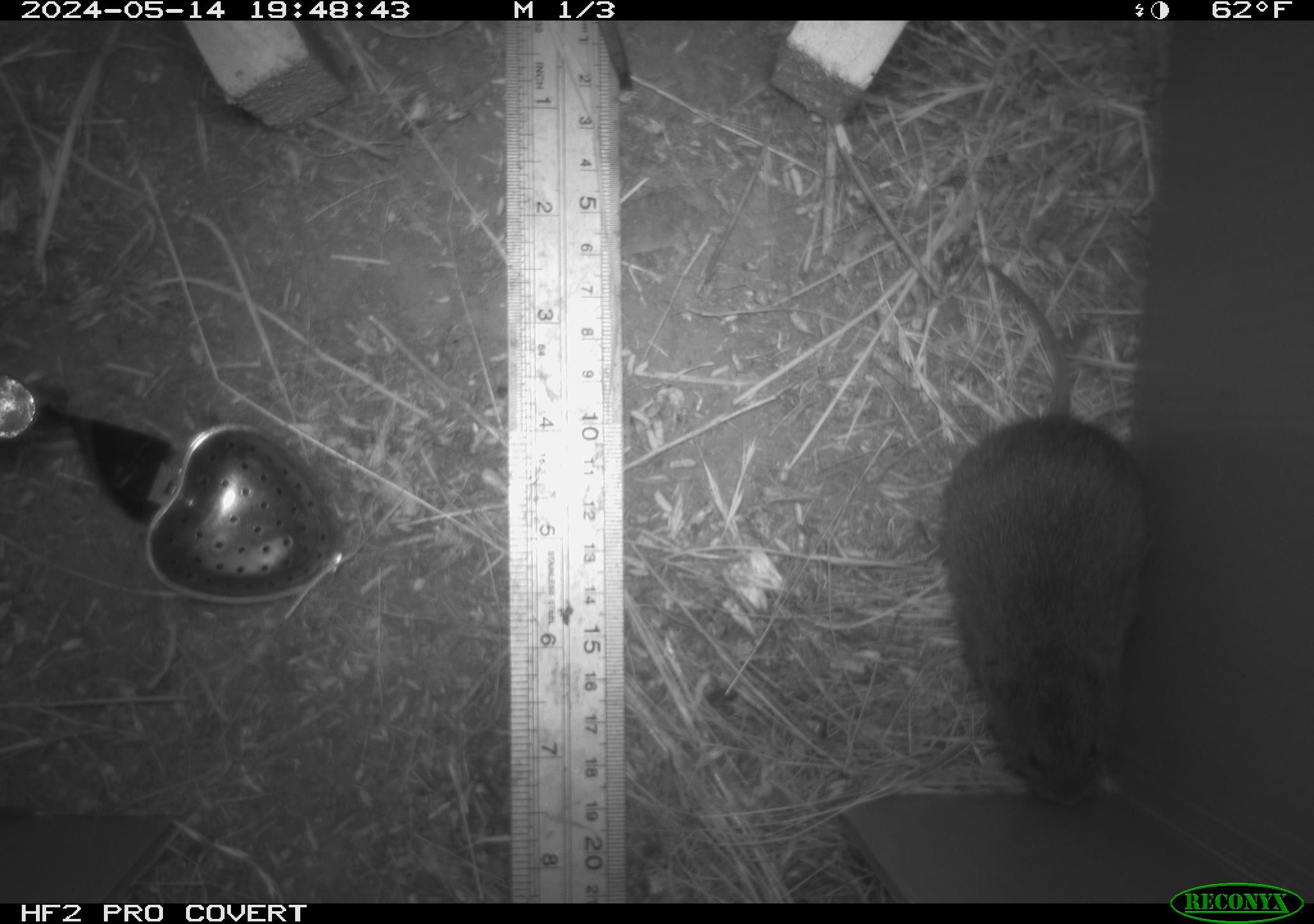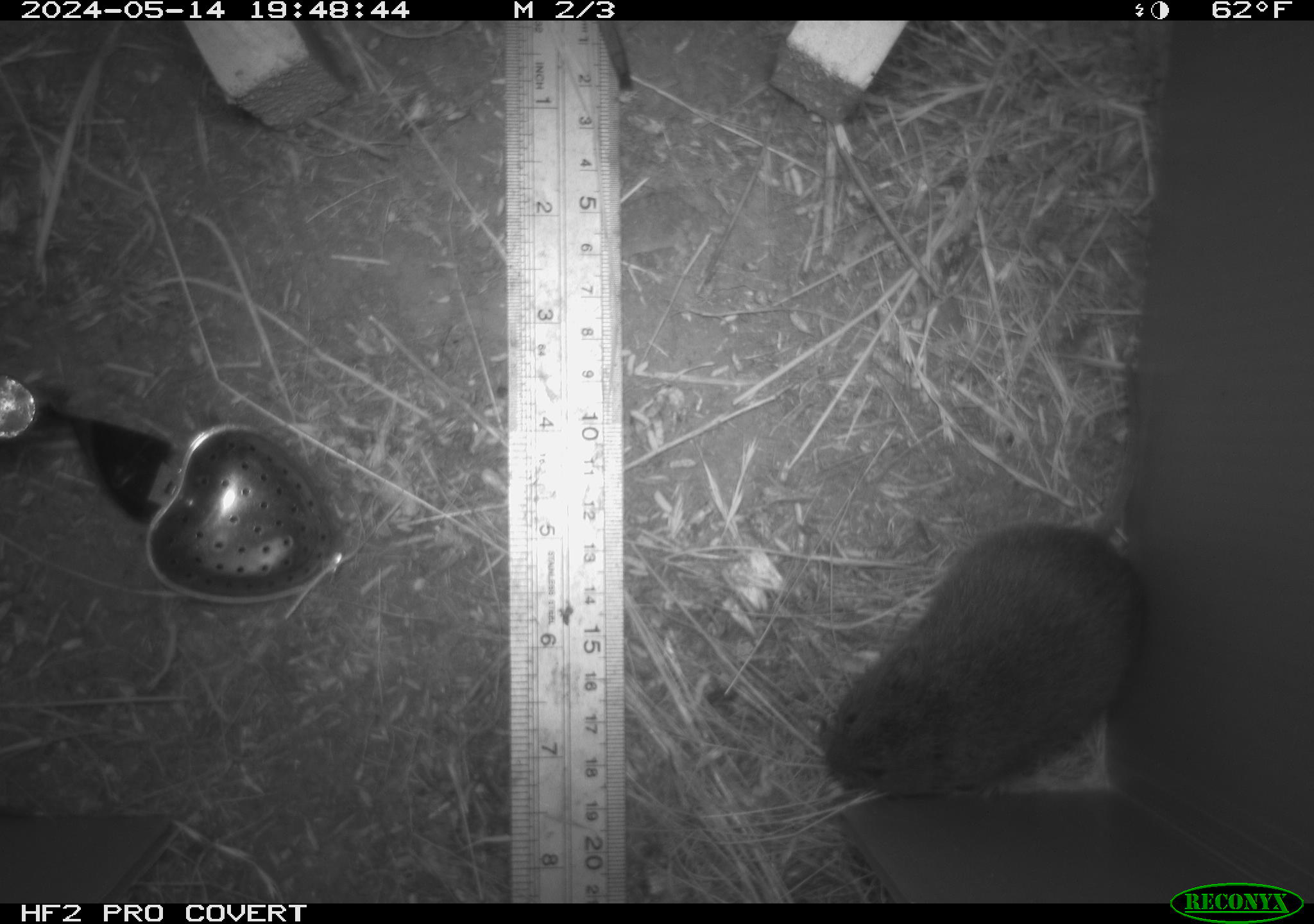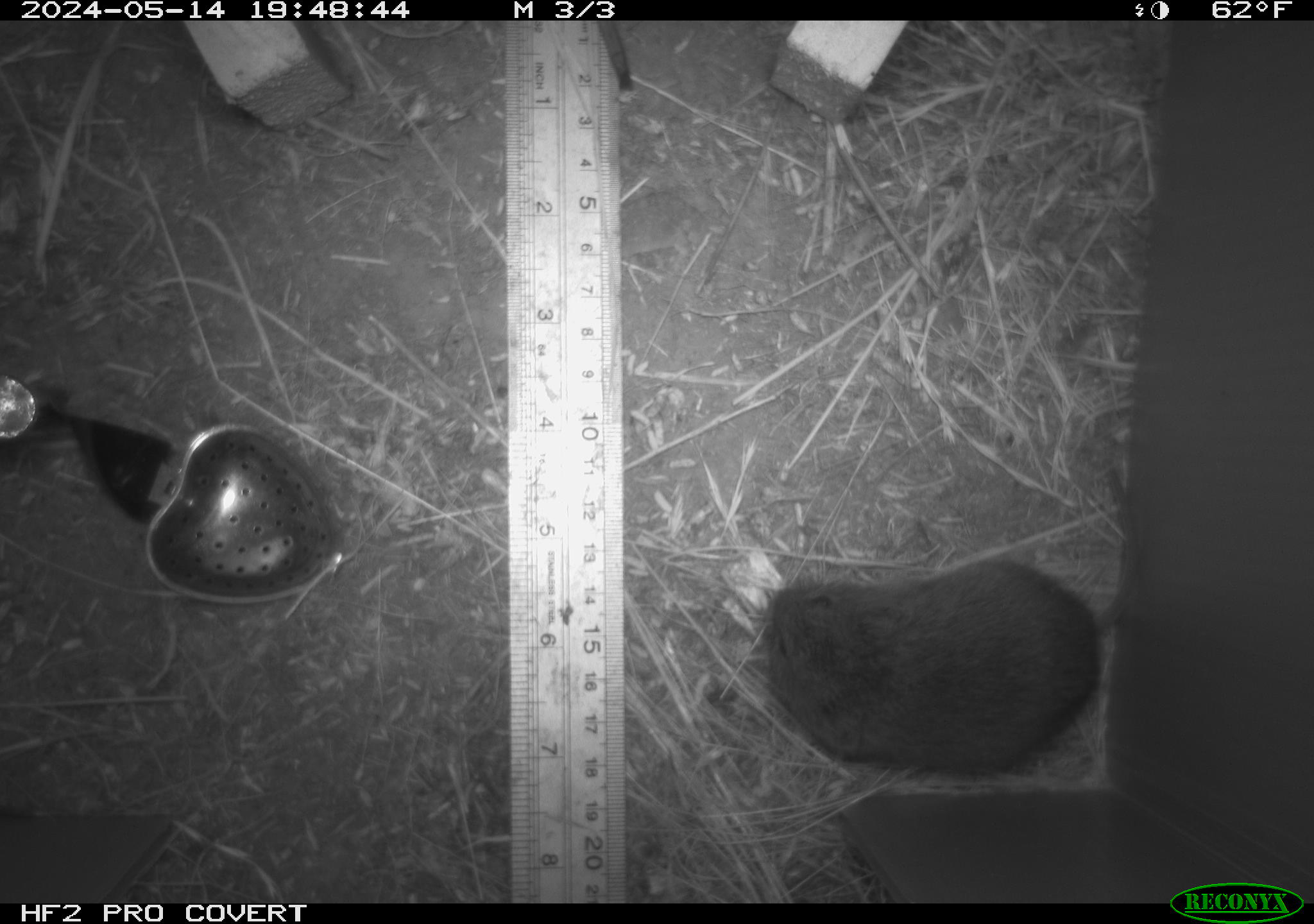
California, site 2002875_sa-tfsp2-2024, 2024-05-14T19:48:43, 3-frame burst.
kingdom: Animalia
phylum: Chordata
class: Mammalia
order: Rodentia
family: Cricetidae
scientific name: Arvicolinae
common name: voles, lemmings, and muskrats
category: arvicolinae subfamily